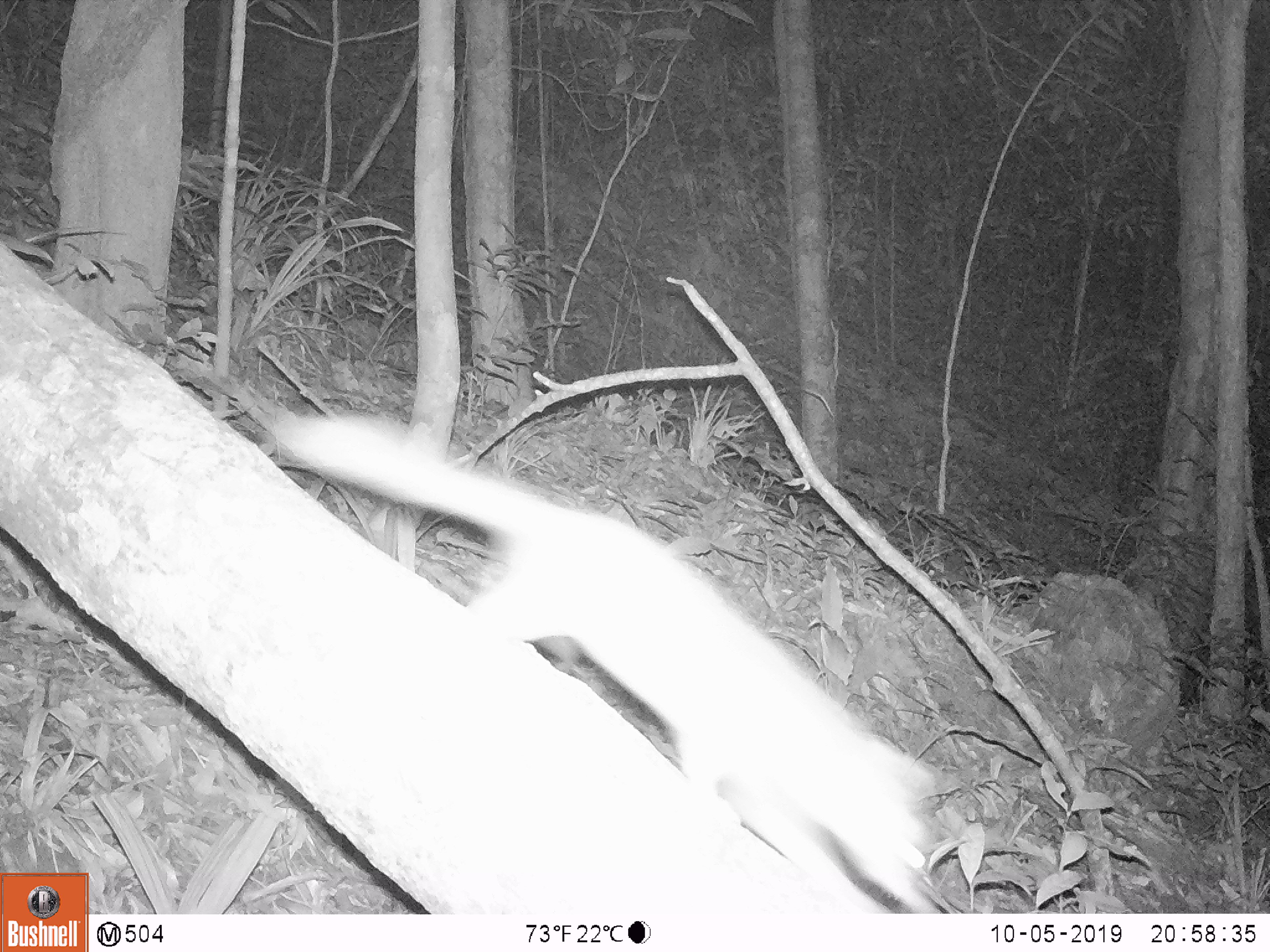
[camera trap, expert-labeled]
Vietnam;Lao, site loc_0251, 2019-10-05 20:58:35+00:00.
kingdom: Animalia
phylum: Chordata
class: Mammalia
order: Carnivora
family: Mustelidae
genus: Melogale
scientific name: Melogale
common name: ferret badger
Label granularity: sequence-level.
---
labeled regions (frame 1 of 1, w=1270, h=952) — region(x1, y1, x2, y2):
ferret badger: region(267, 411, 948, 911)